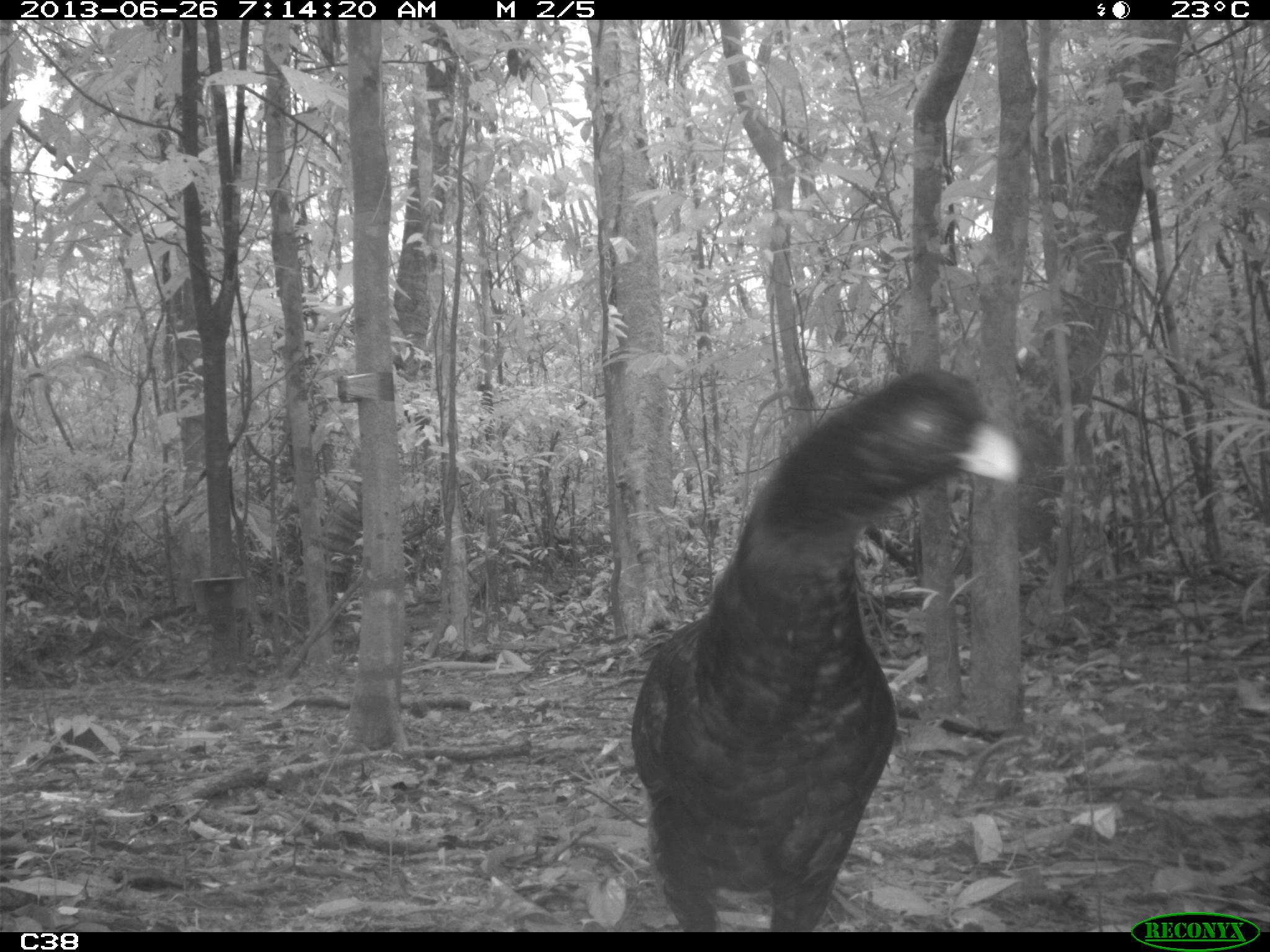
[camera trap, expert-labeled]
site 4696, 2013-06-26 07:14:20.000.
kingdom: Animalia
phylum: Chordata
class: Aves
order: Galliformes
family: Cracidae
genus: Mitu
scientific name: Mitu tomentosum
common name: crestless curassow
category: mitu tomentosa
Mitu tomentosa (crestless curassow) (Mitu tomentosum), count 2, age adult.